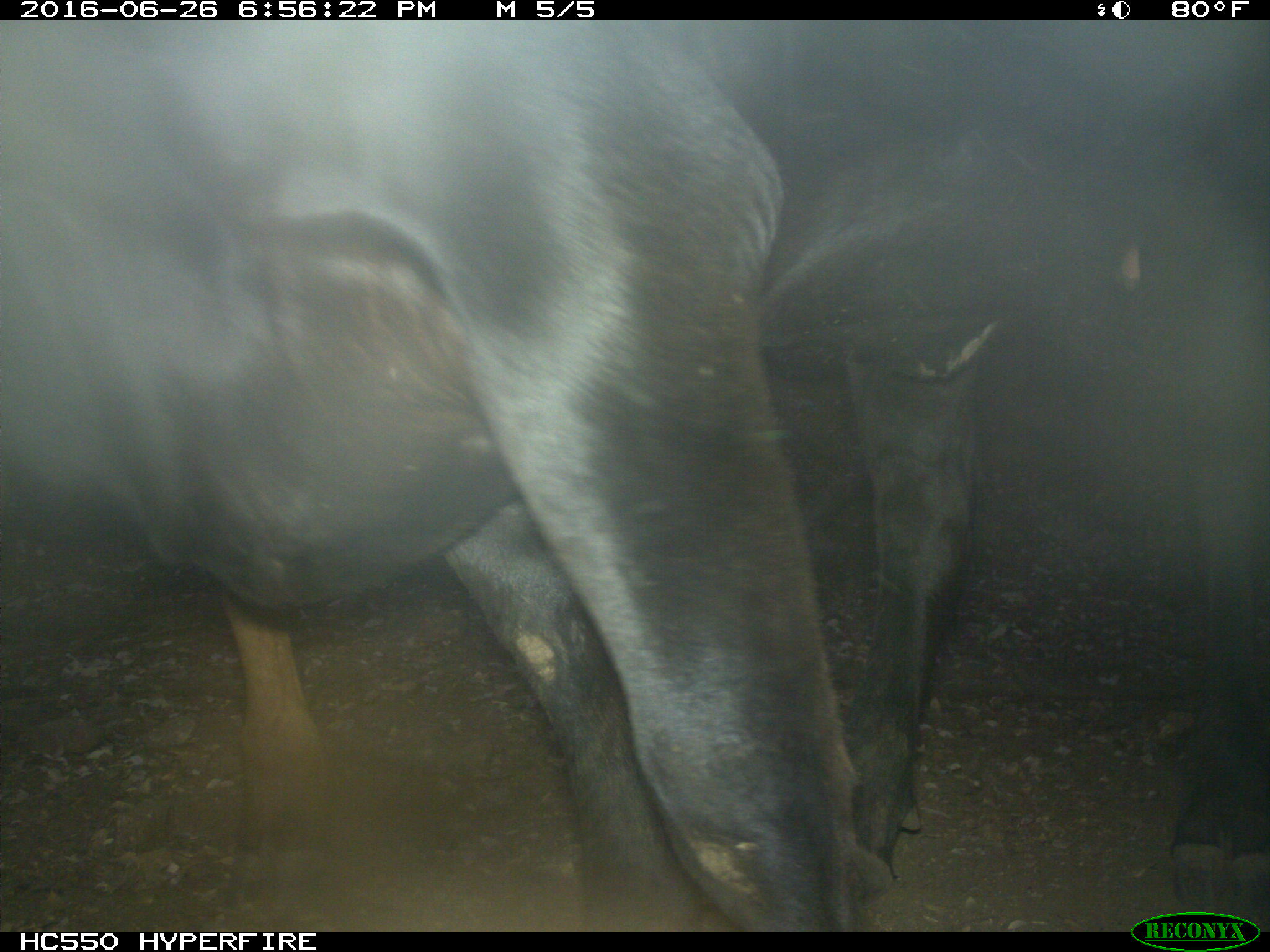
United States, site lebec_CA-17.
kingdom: Animalia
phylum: Chordata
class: Mammalia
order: Artiodactyla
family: Bovidae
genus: Bos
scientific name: Bos taurus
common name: domestic cow